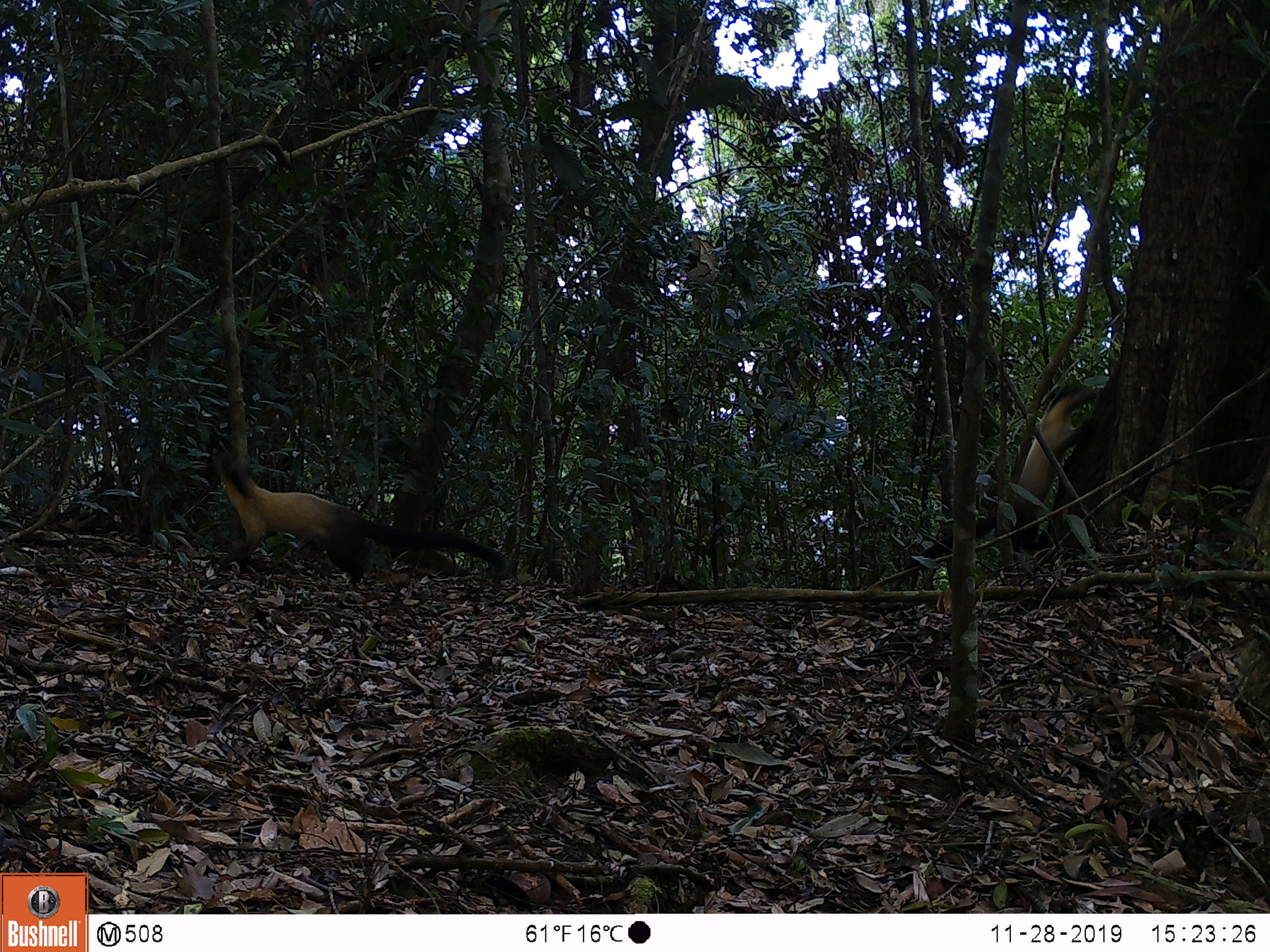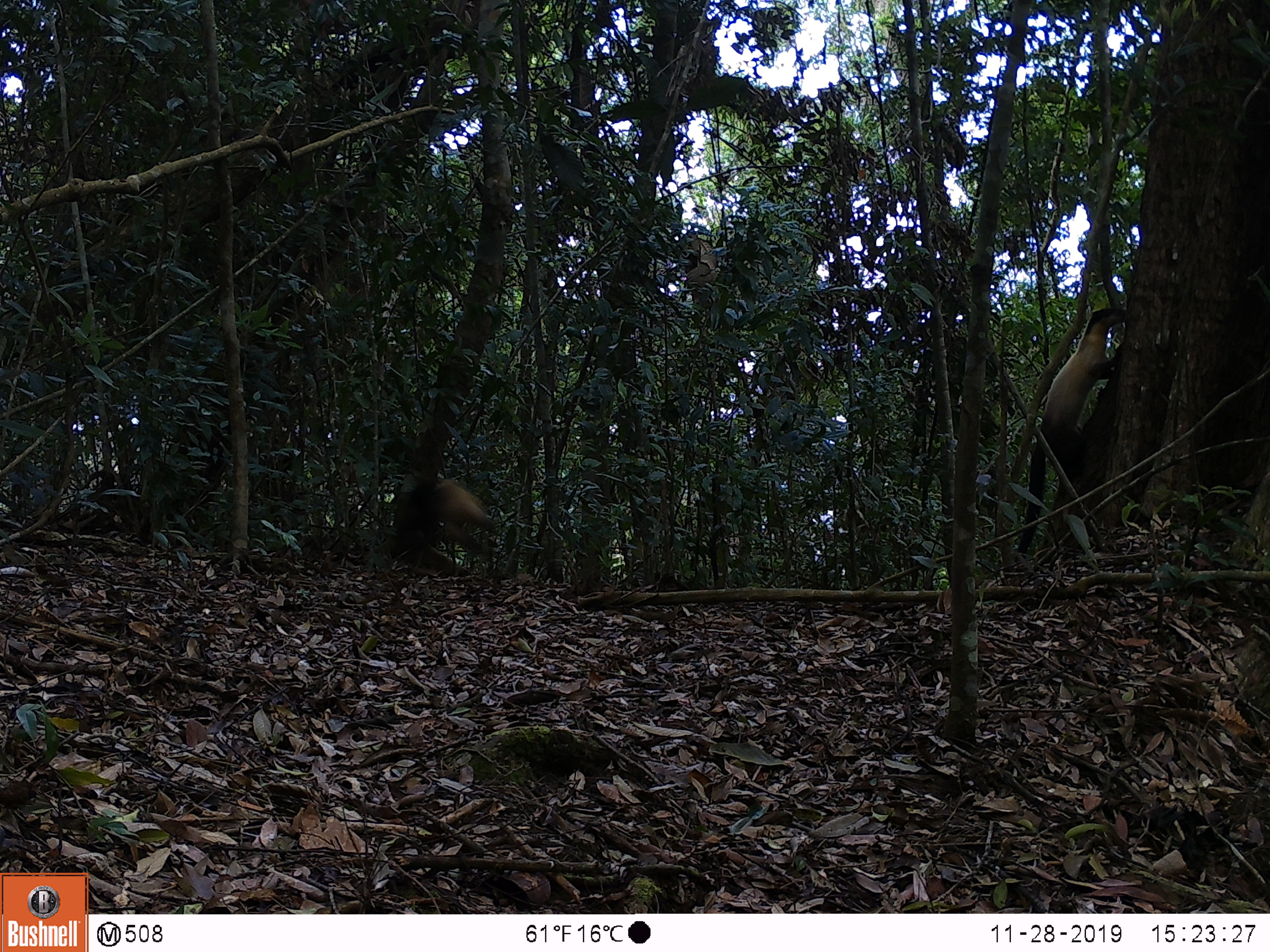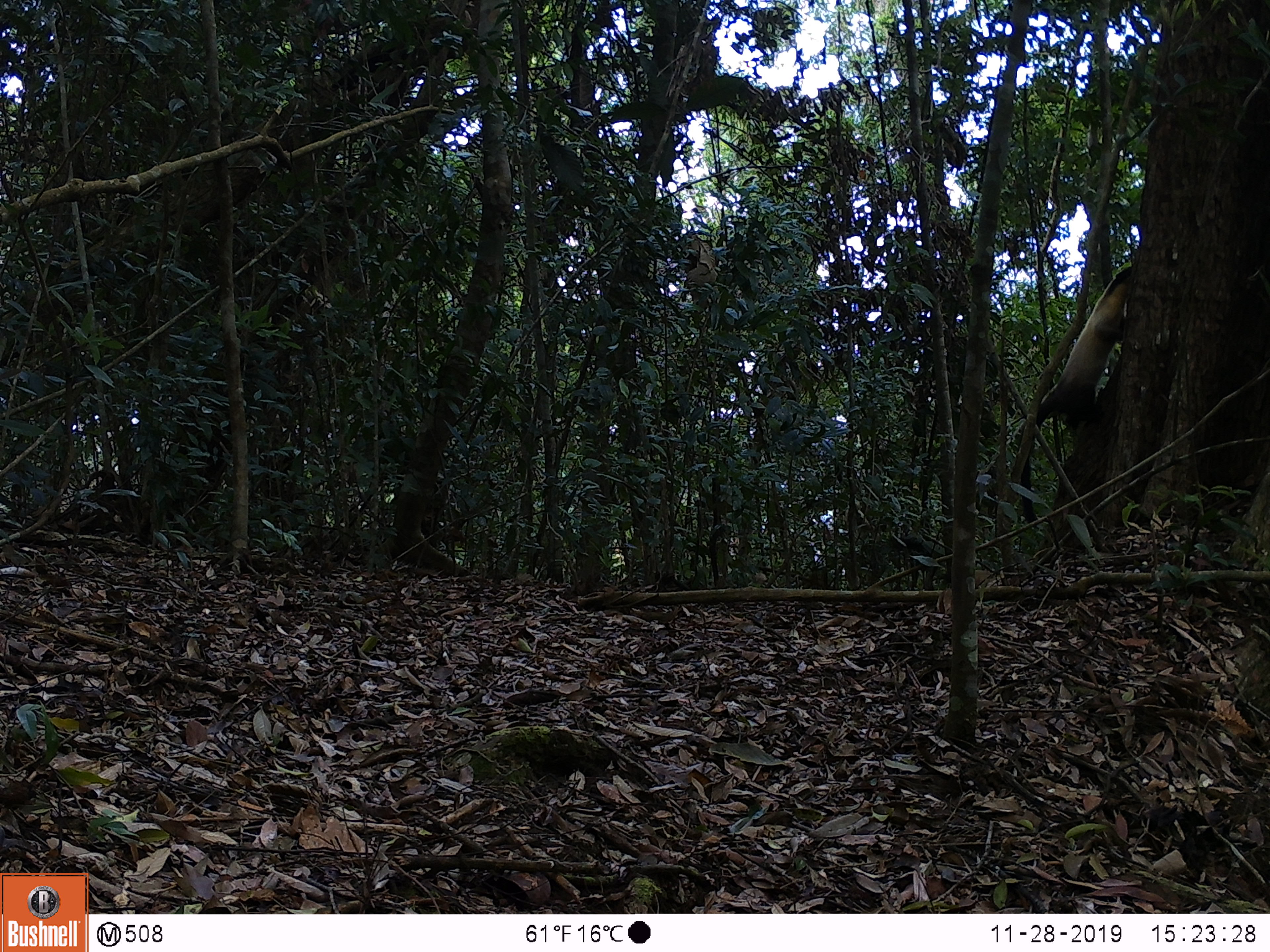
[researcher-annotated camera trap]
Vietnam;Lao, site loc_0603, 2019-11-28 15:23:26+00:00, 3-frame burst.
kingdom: Animalia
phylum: Chordata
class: Mammalia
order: Carnivora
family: Mustelidae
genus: Martes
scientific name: Martes flavigula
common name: yellow-throated marten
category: yellow throated marten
Yellow throated marten (yellow-throated marten) (Martes flavigula). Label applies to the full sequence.